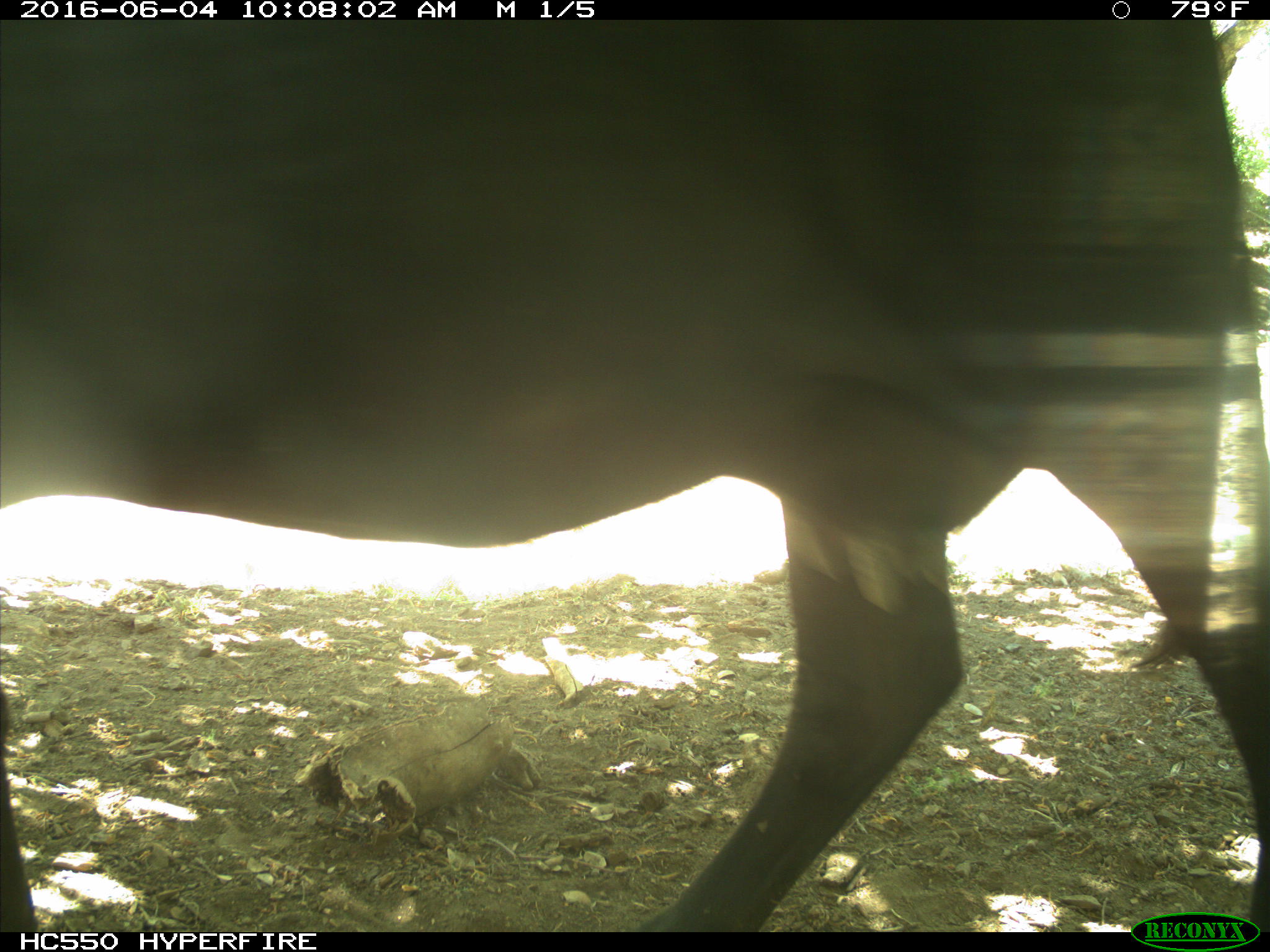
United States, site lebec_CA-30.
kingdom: Animalia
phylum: Chordata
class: Mammalia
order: Artiodactyla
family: Bovidae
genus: Bos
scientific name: Bos taurus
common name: domestic cow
Bos taurus (domestic cow).